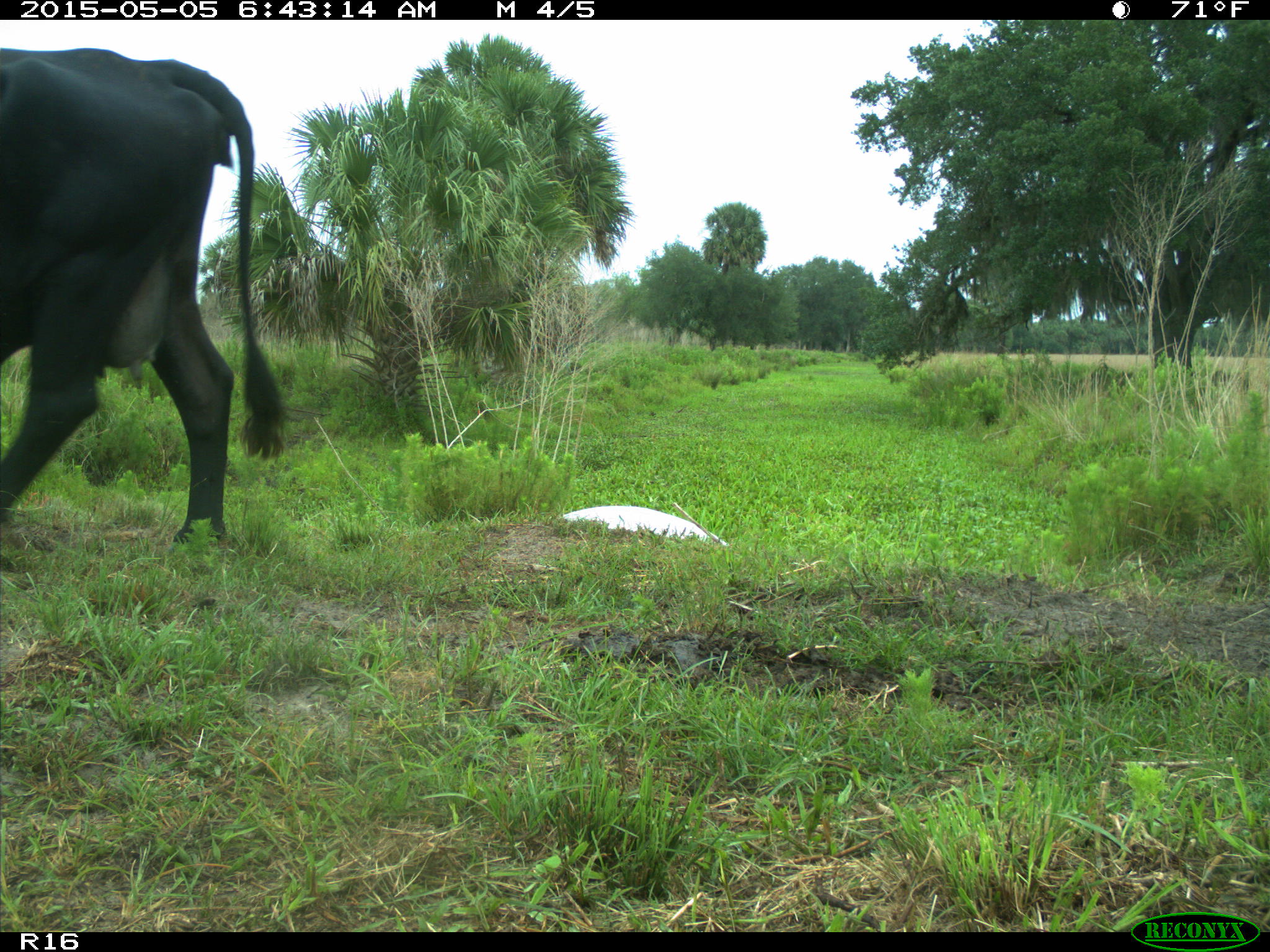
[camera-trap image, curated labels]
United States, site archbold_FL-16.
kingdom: Animalia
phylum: Chordata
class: Mammalia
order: Artiodactyla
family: Bovidae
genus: Bos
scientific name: Bos taurus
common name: domestic cow